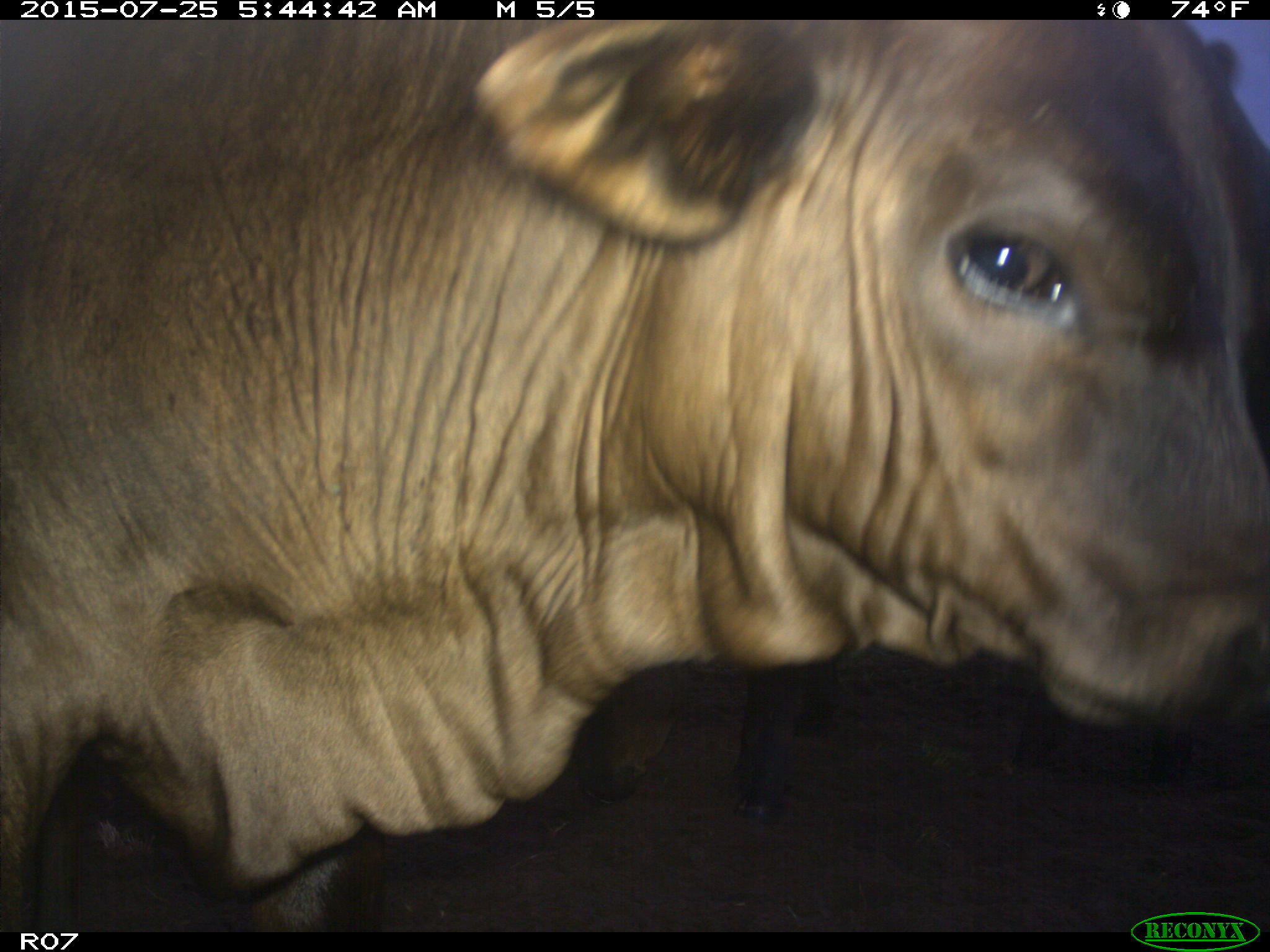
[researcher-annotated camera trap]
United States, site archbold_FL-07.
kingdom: Animalia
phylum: Chordata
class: Mammalia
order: Artiodactyla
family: Bovidae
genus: Bos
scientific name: Bos taurus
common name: domestic cow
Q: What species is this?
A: Bos taurus (domestic cow).